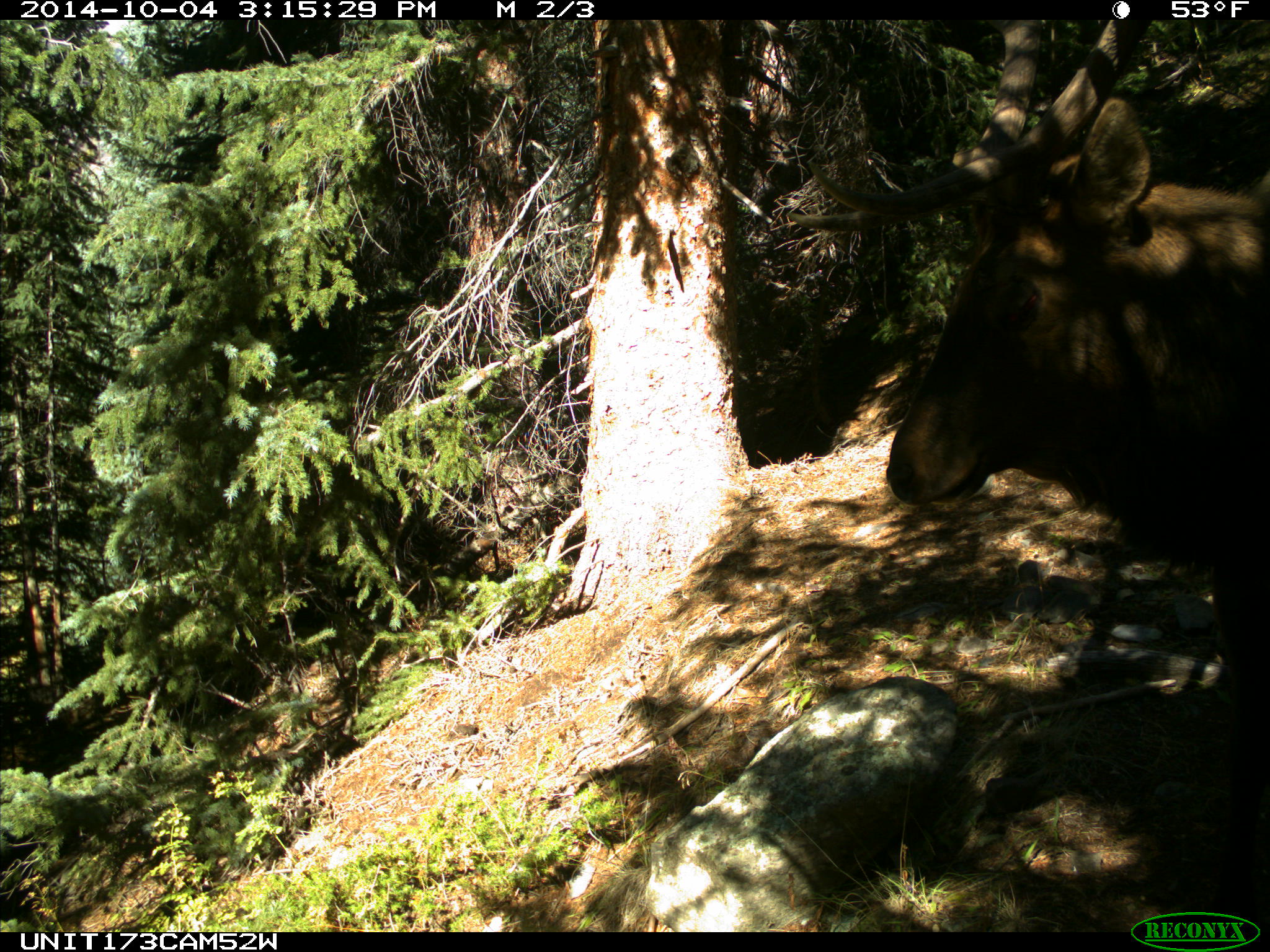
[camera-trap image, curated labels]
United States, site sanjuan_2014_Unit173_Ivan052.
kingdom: Animalia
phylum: Chordata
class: Mammalia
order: Artiodactyla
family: Cervidae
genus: Cervus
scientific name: Cervus elaphus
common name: red deer